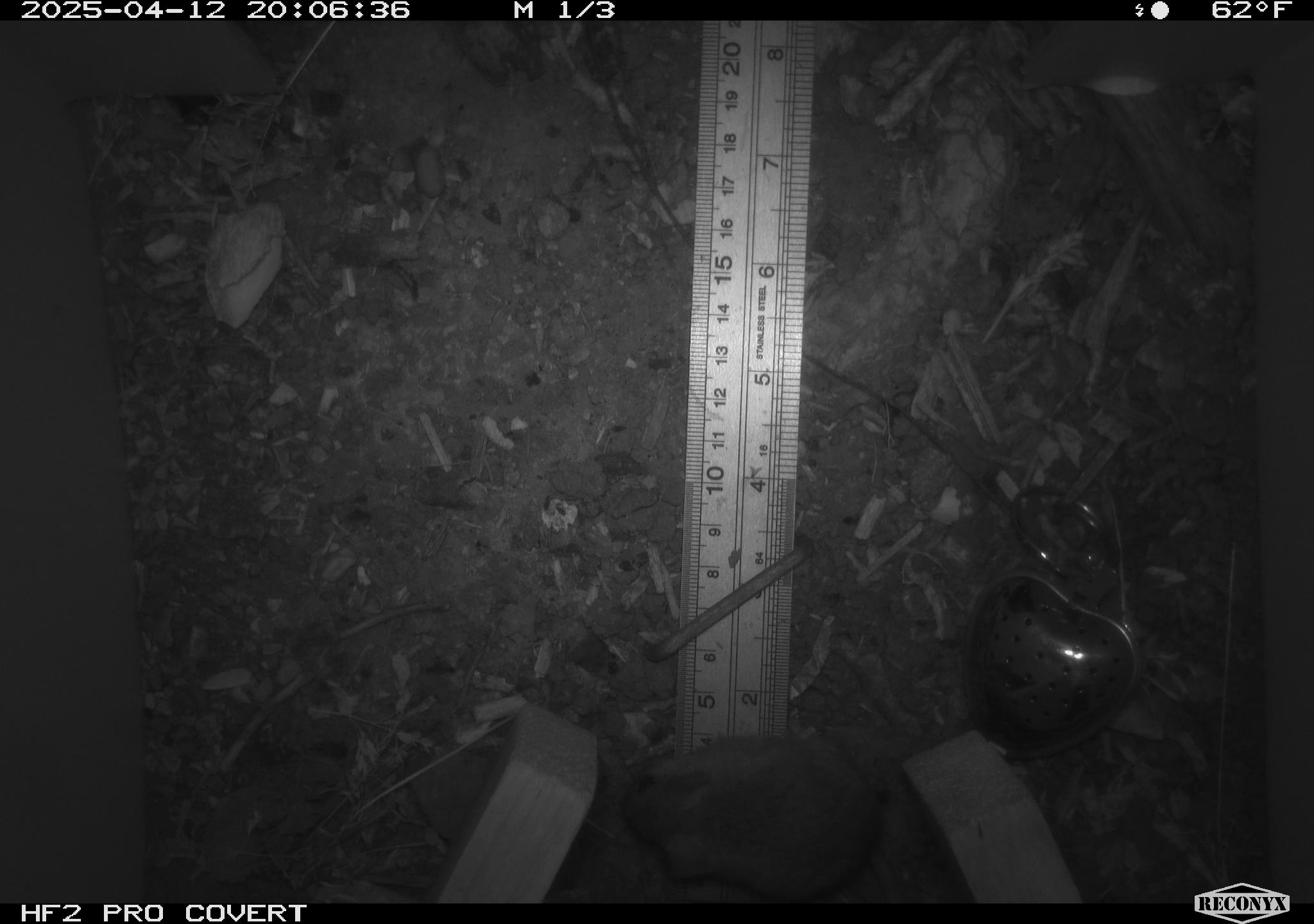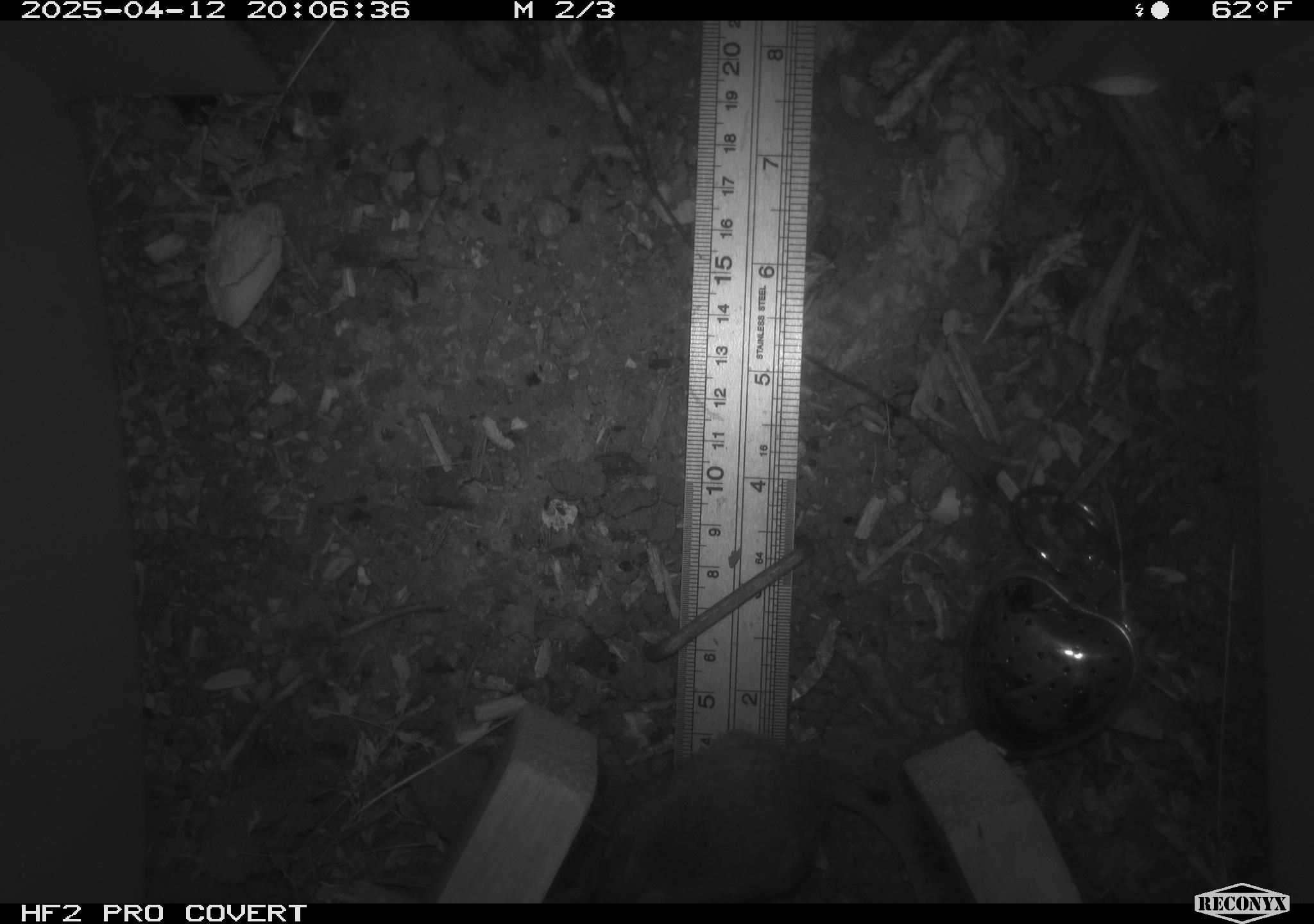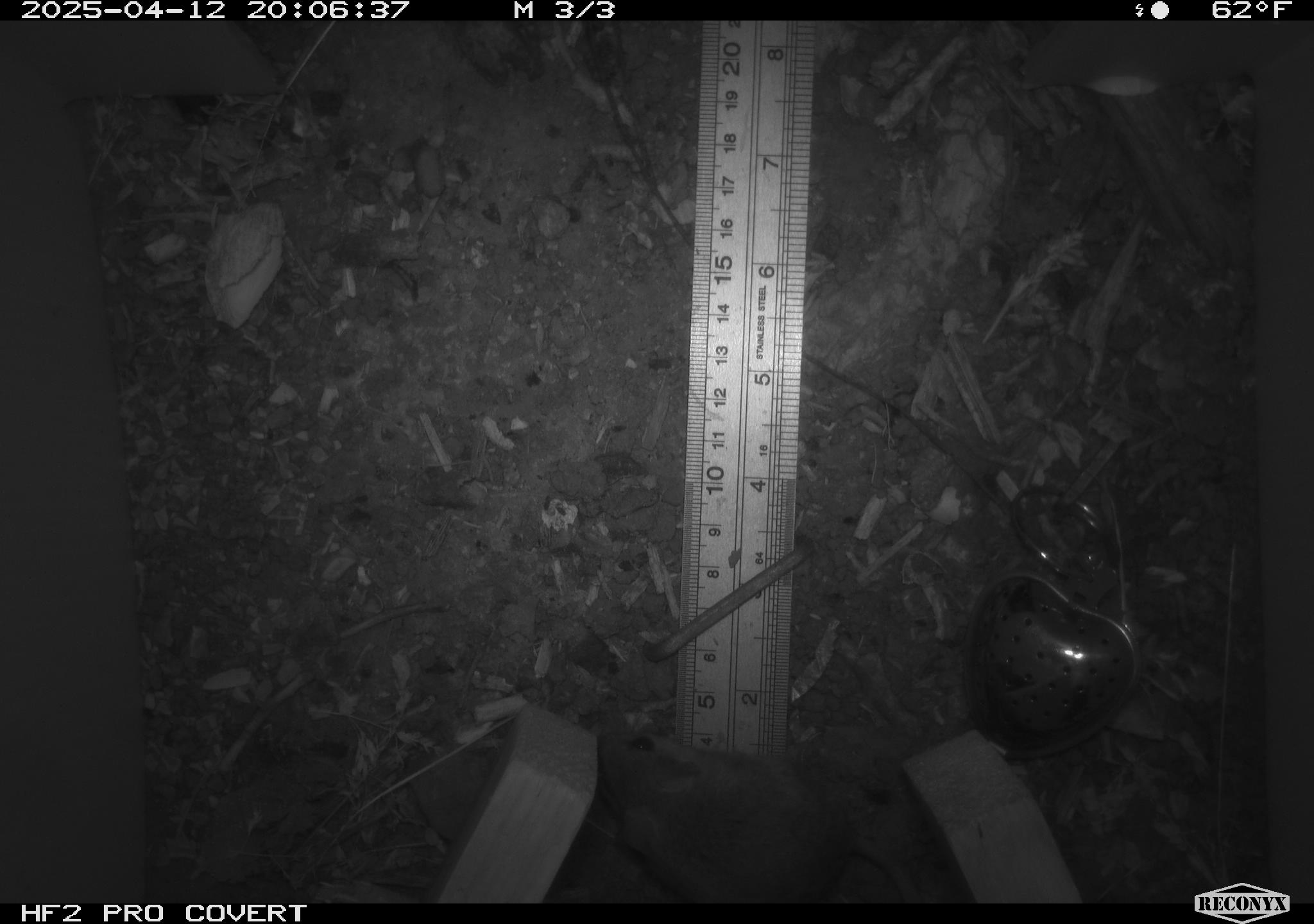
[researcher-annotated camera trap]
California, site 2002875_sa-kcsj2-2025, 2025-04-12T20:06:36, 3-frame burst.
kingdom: Animalia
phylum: Chordata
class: Mammalia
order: Rodentia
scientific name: Rodentia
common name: rodent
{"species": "rodent (Rodentia)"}